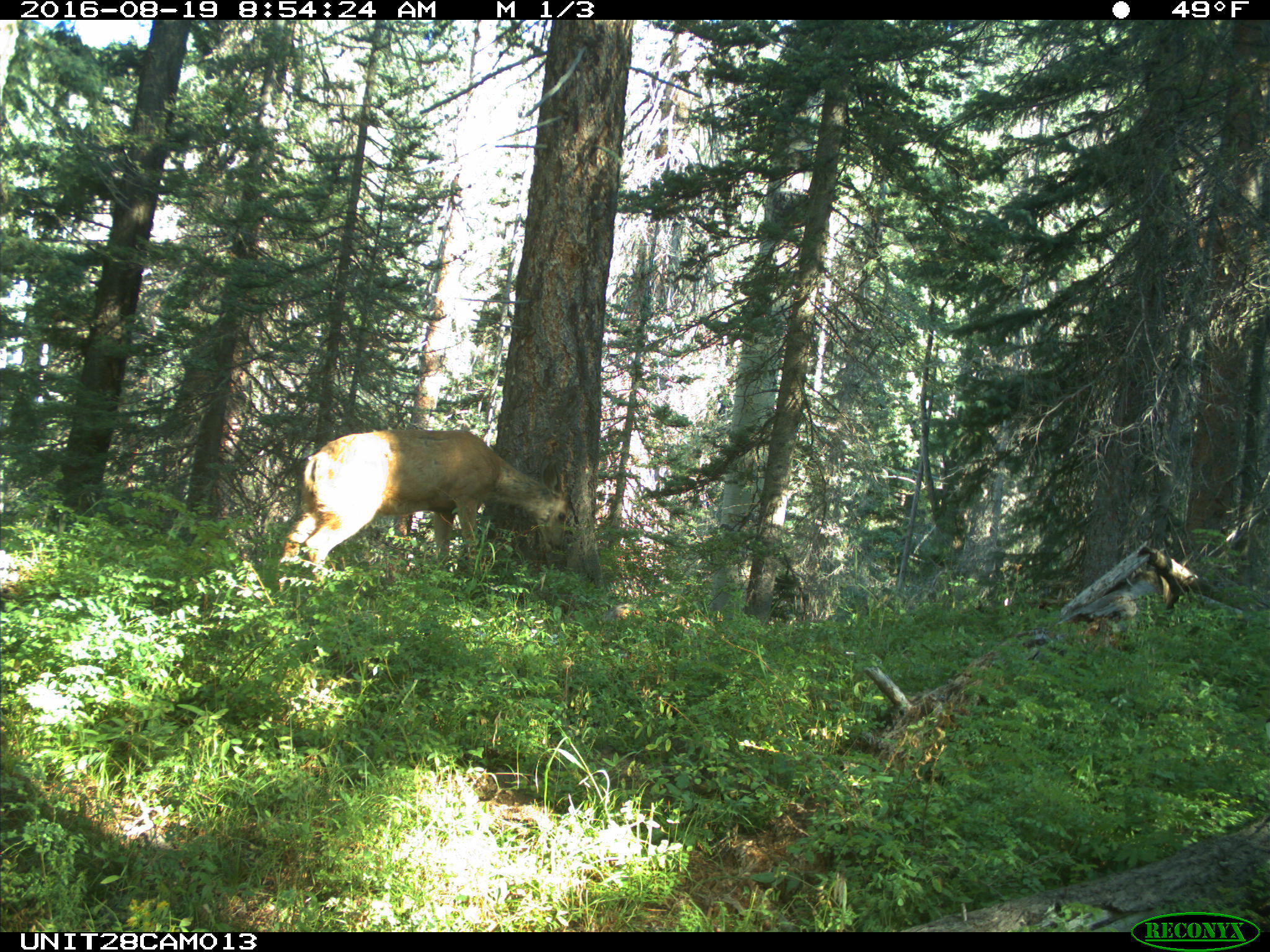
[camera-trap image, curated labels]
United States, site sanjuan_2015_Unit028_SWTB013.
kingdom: Animalia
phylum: Chordata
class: Mammalia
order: Artiodactyla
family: Cervidae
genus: Odocoileus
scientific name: Odocoileus hemionus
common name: mule deer